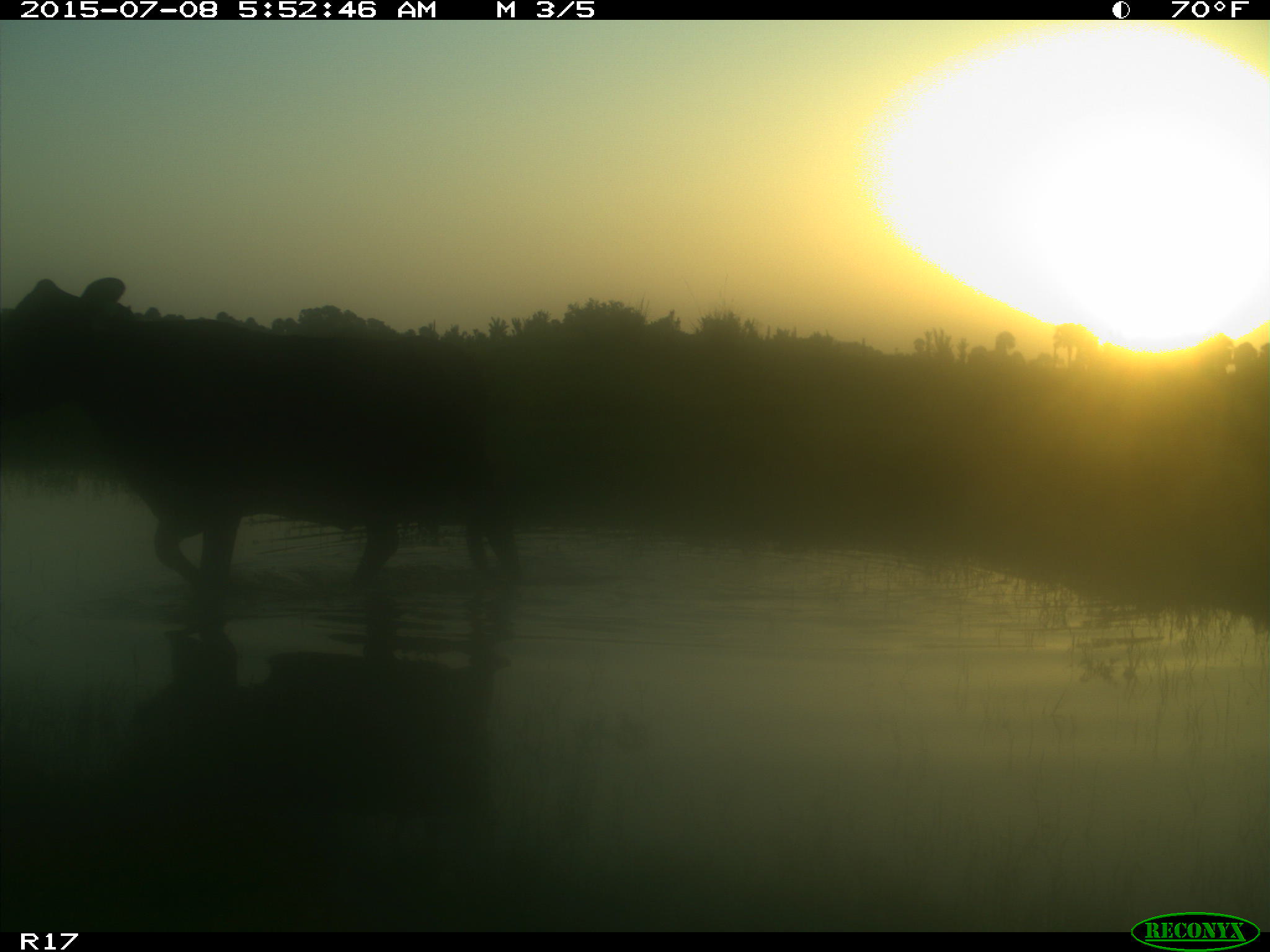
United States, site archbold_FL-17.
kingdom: Animalia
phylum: Chordata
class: Mammalia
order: Artiodactyla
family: Bovidae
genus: Bos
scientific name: Bos taurus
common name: domestic cow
Bos taurus (domestic cow).